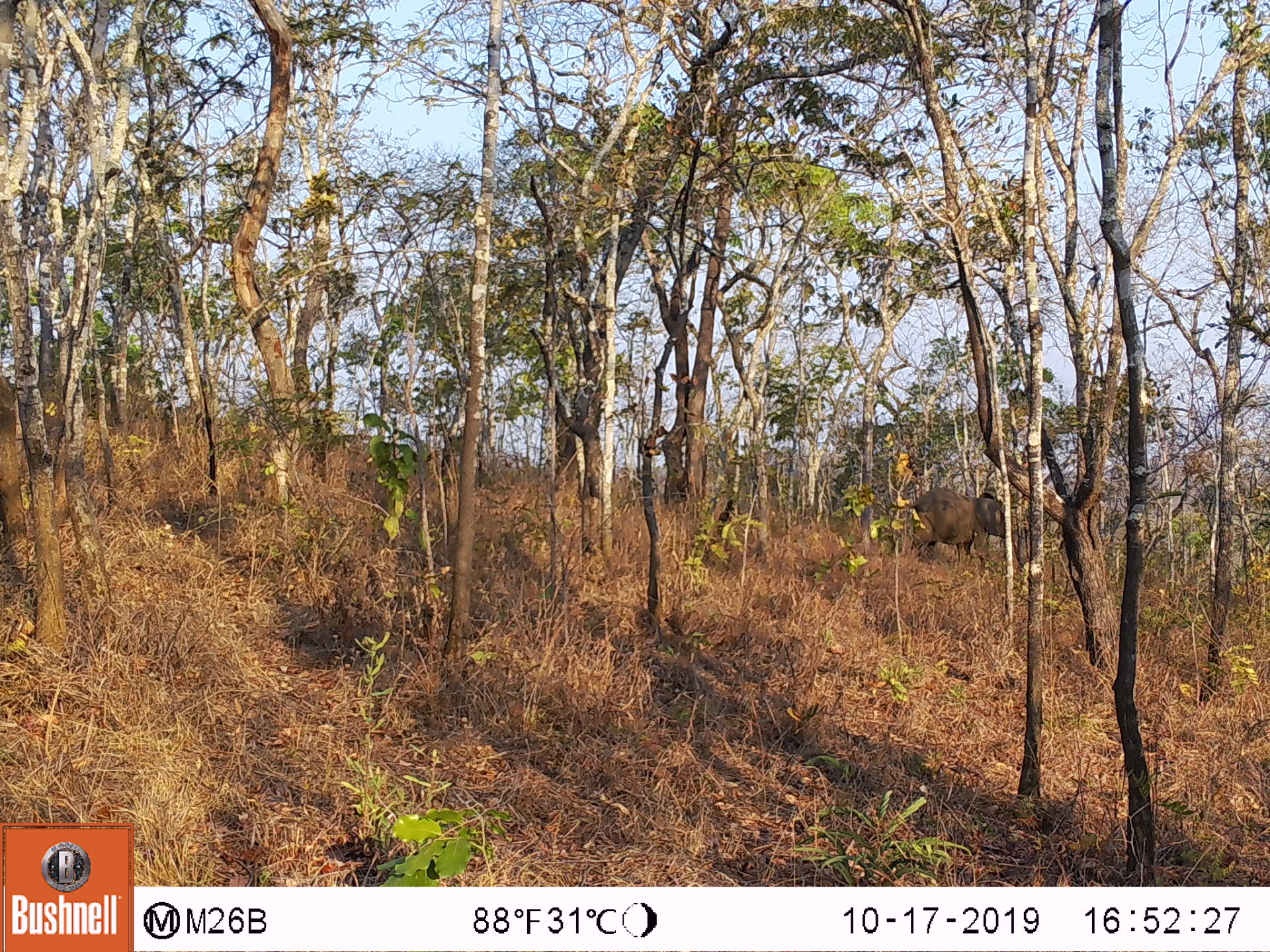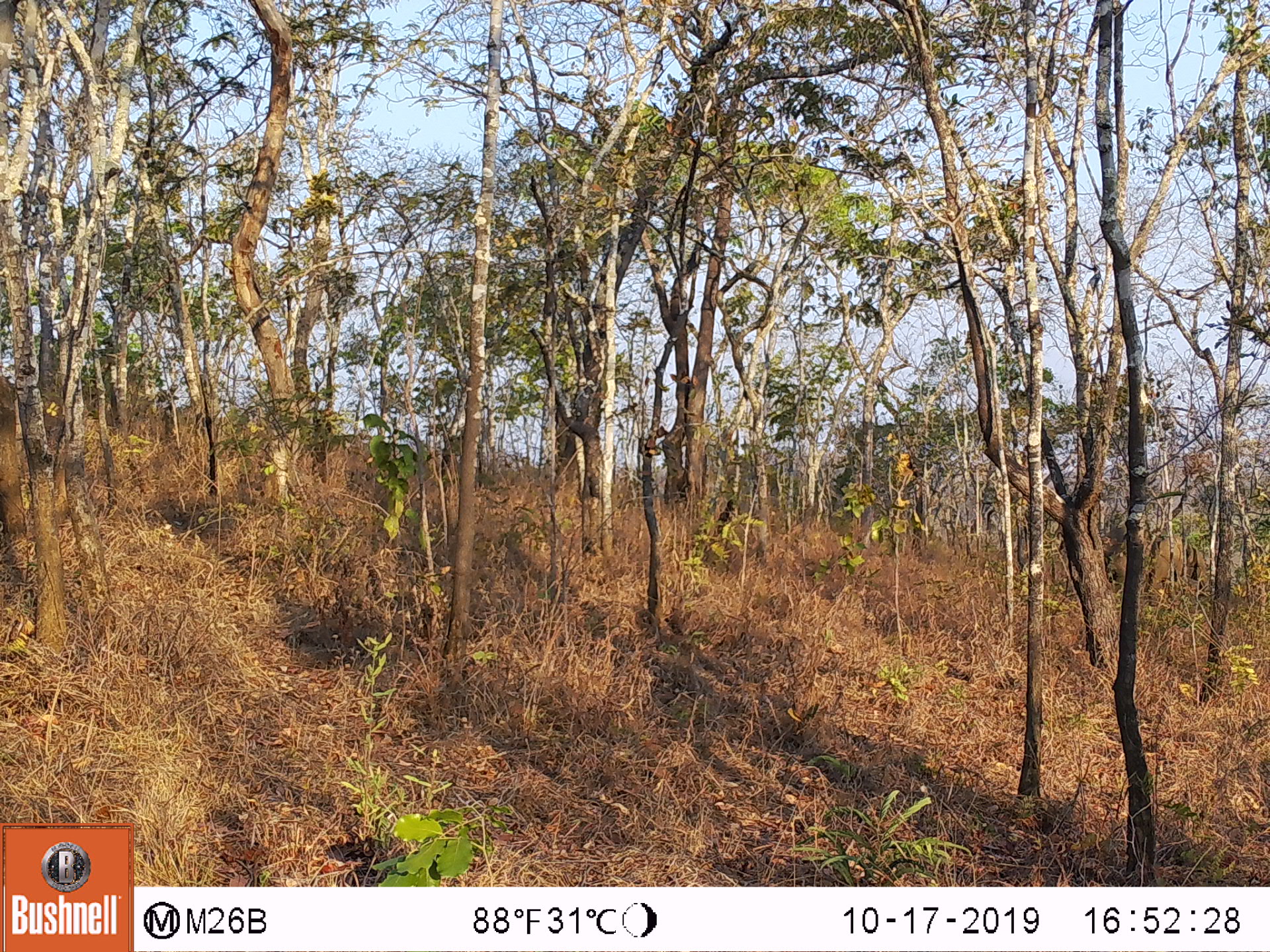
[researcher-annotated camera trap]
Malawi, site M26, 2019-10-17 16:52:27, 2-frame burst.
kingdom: Animalia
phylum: Chordata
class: Mammalia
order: Proboscidea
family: Elephantidae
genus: Loxodonta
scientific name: Loxodonta africana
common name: african savanna elephant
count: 1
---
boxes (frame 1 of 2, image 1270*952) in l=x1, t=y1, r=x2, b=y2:
african savanna elephant: l=904, t=486, r=1007, b=567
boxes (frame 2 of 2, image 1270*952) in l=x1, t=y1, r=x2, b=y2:
african savanna elephant: l=1103, t=521, r=1211, b=595